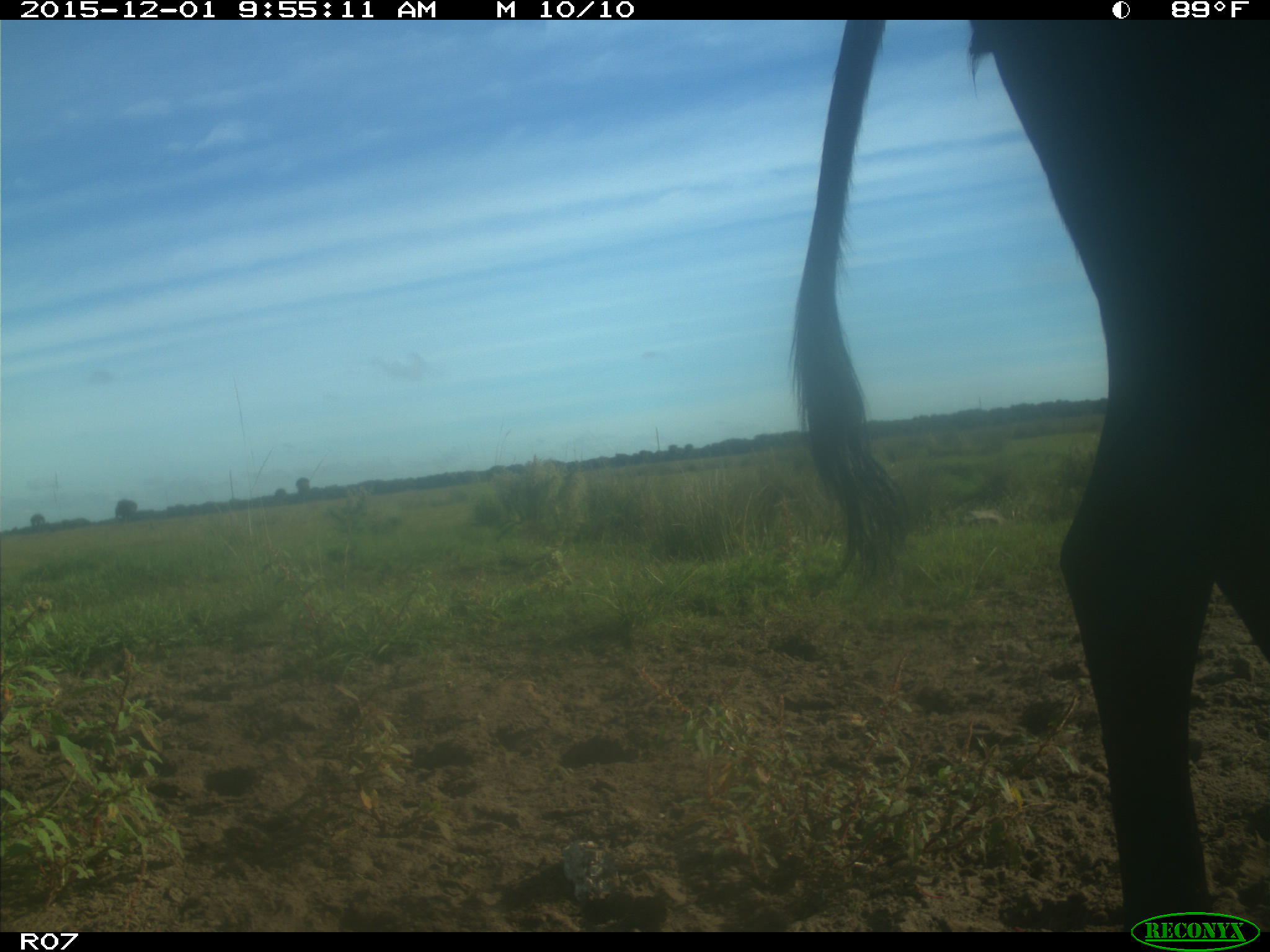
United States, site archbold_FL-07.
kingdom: Animalia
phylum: Chordata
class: Mammalia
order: Artiodactyla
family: Bovidae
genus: Bos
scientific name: Bos taurus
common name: domestic cow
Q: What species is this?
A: Bos taurus (domestic cow).